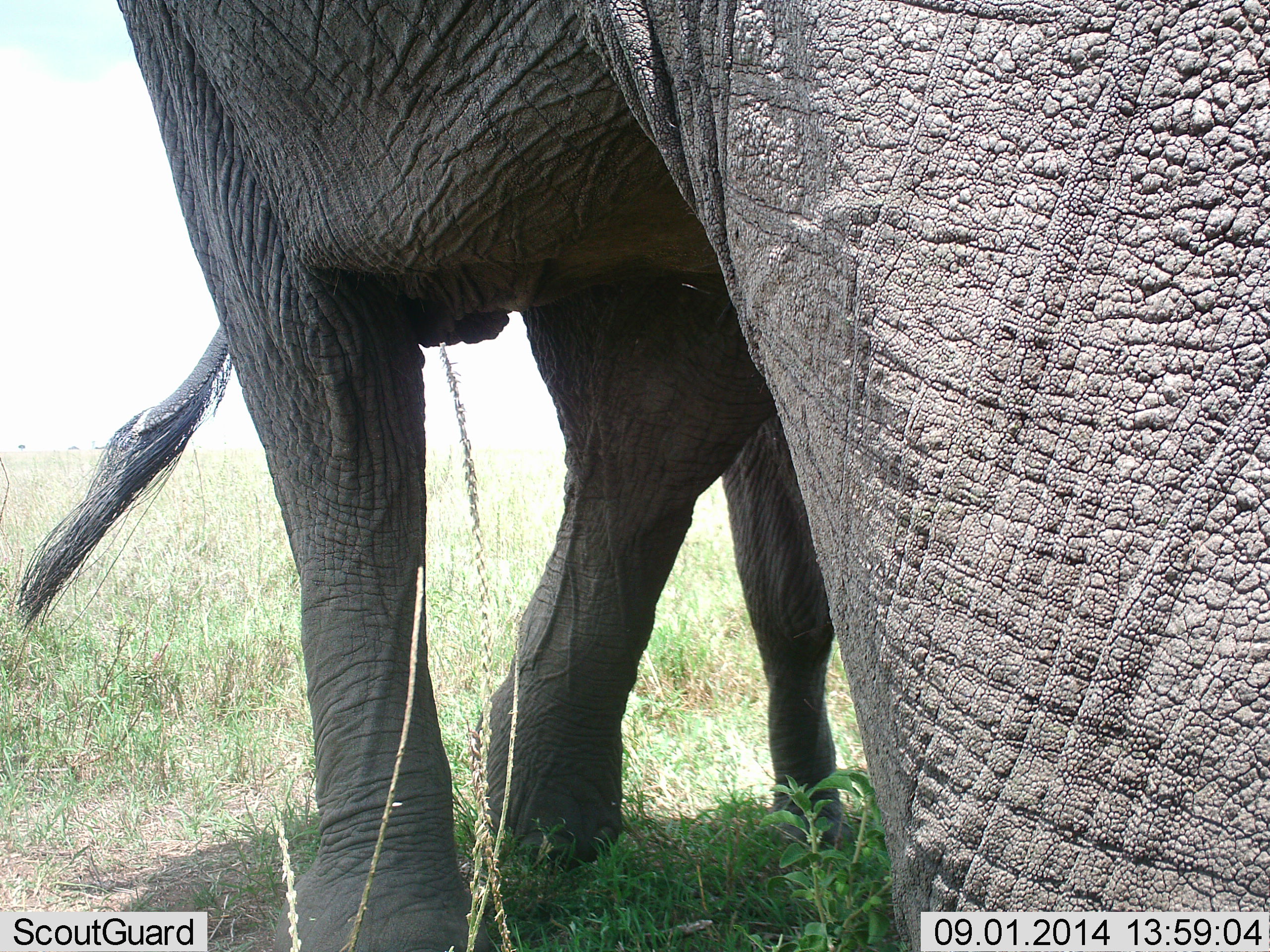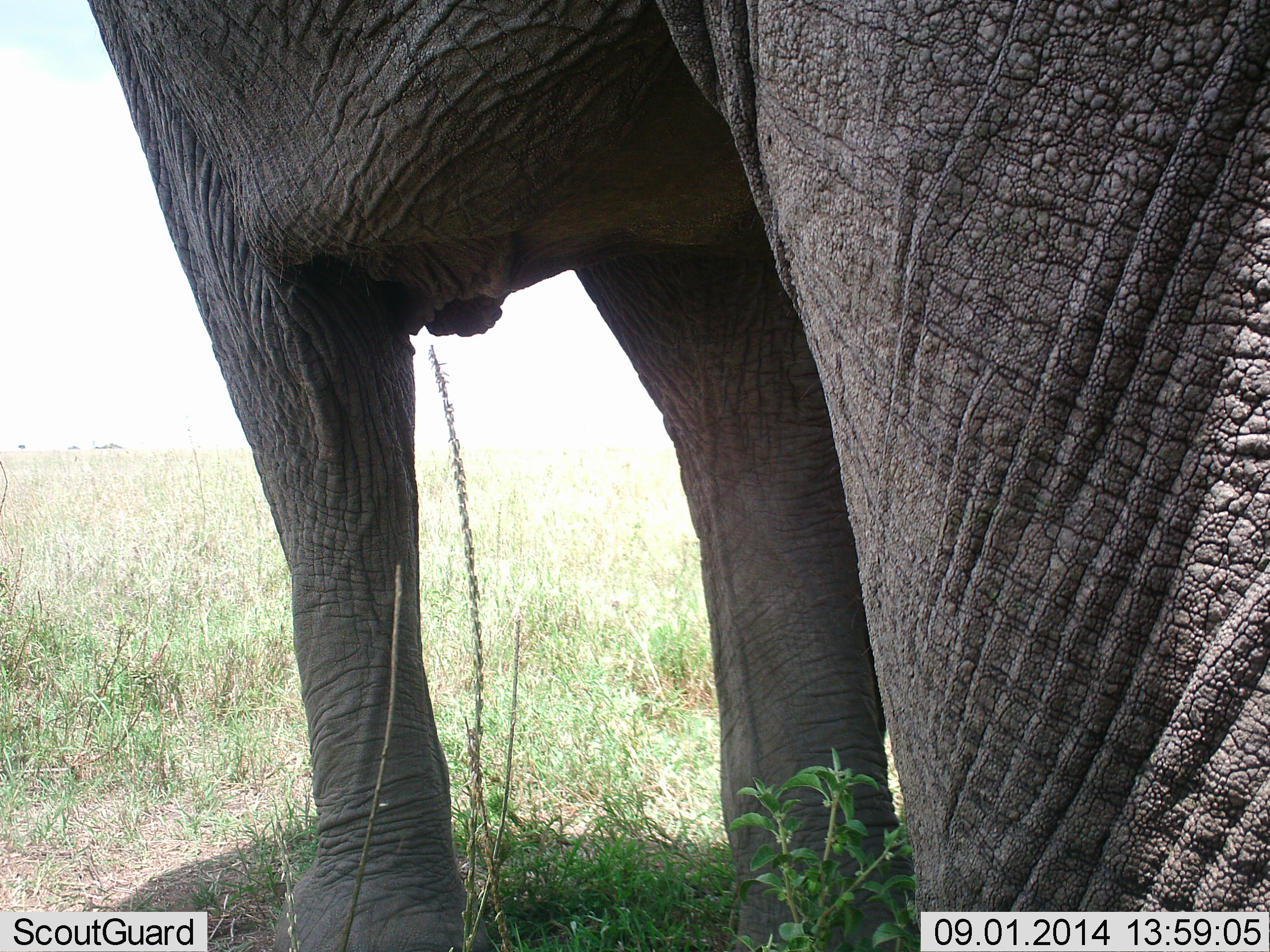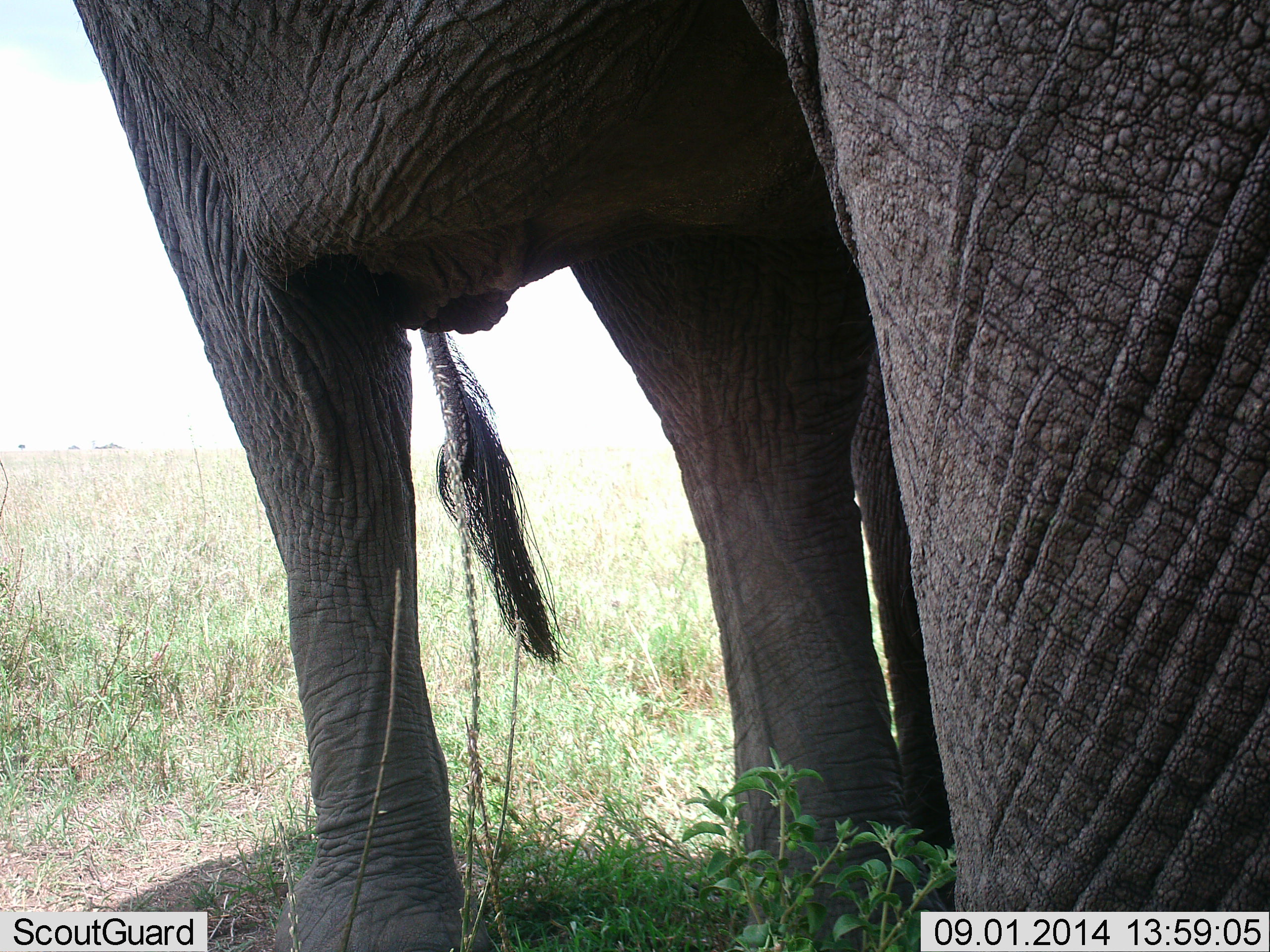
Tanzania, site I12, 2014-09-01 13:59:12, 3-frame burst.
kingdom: Animalia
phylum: Chordata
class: Mammalia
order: Proboscidea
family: Elephantidae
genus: Loxodonta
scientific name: Loxodonta africana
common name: african bush elephant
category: elephant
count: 1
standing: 90%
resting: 0%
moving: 10%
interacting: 0%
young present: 0%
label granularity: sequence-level